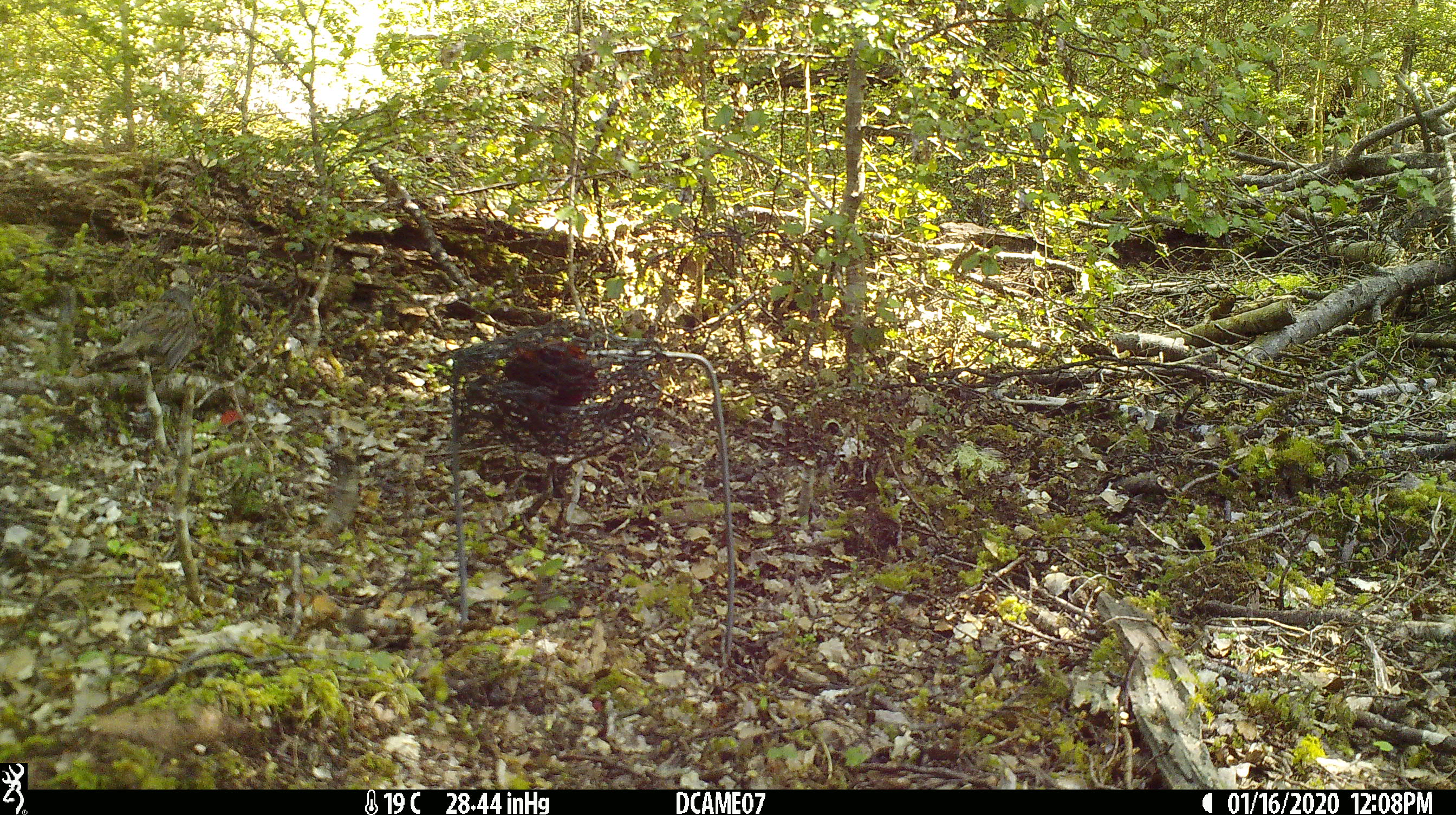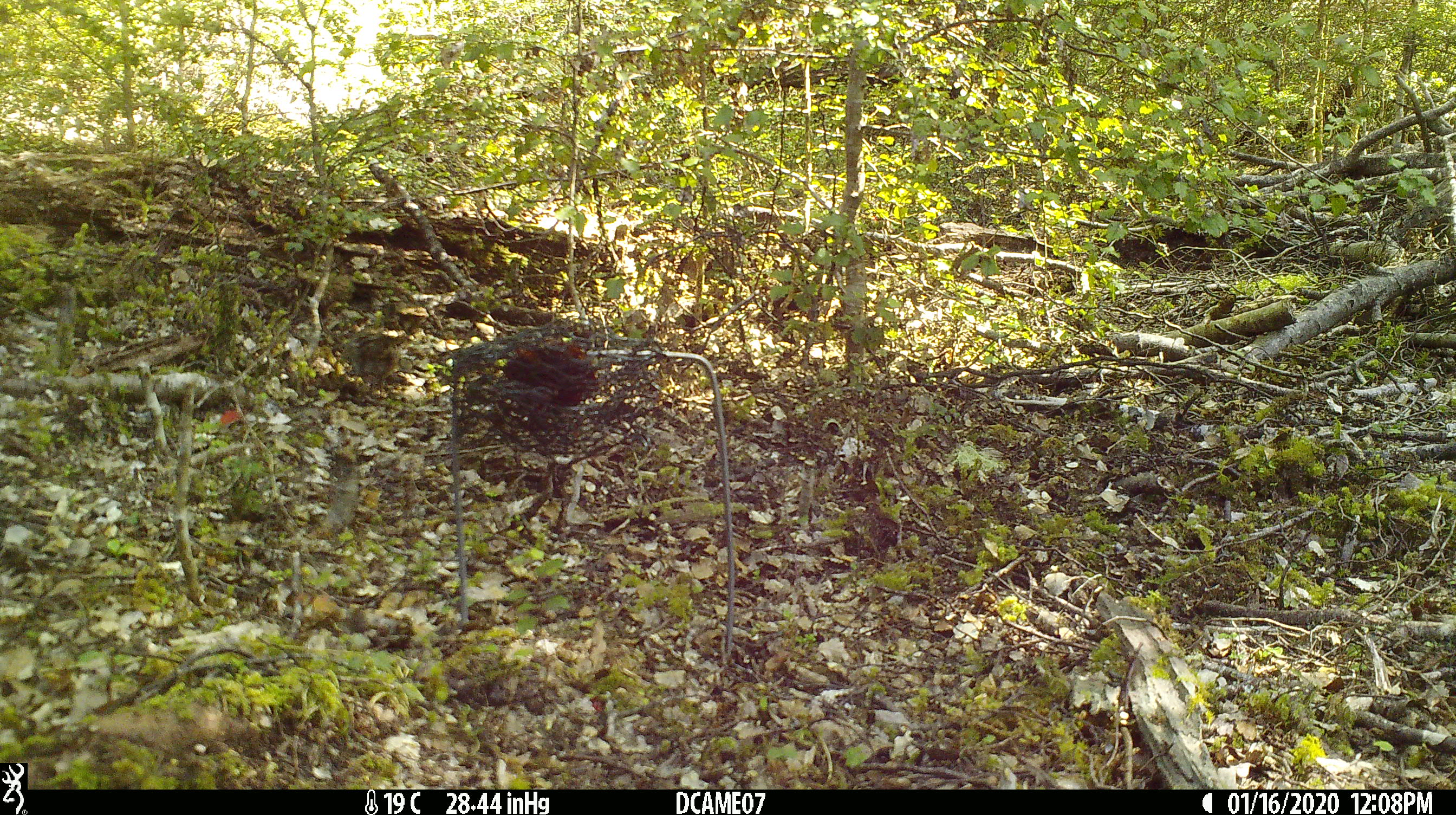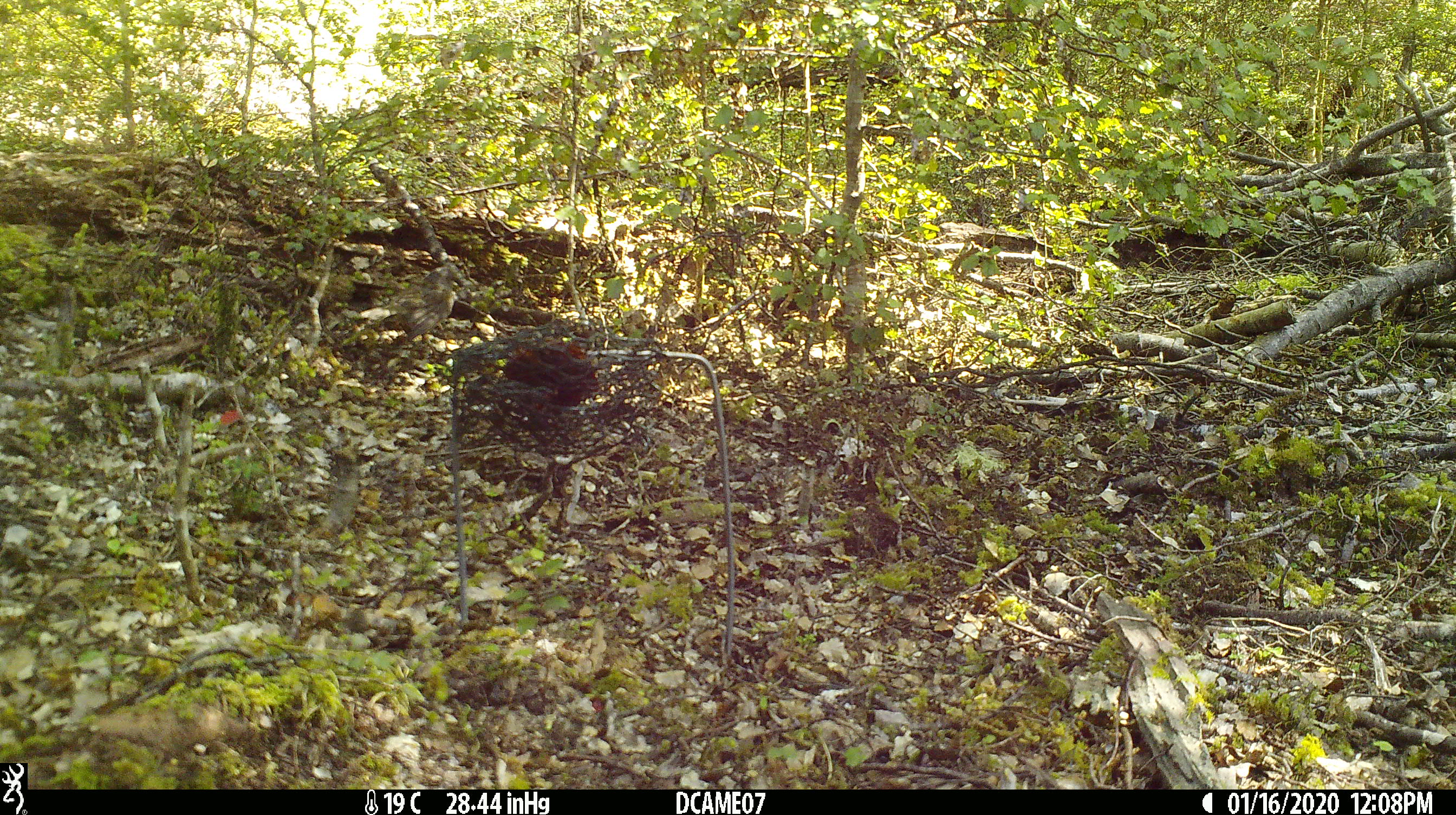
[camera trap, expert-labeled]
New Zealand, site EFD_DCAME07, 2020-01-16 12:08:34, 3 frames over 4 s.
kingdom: Animalia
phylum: Chordata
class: Aves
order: Passeriformes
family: Prunellidae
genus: Prunella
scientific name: Prunella modularis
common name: dunnock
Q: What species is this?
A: Dunnock (Prunella modularis).